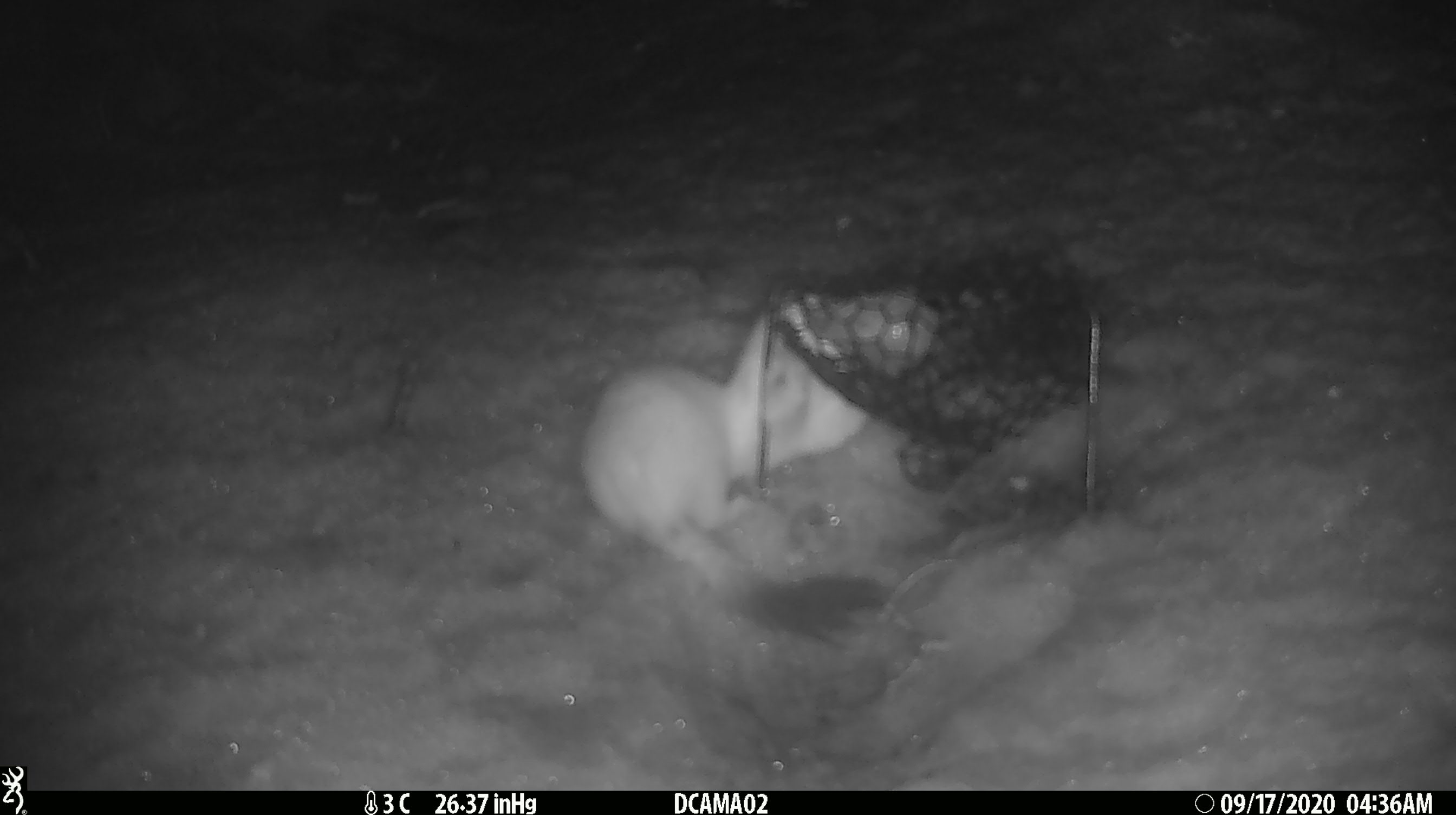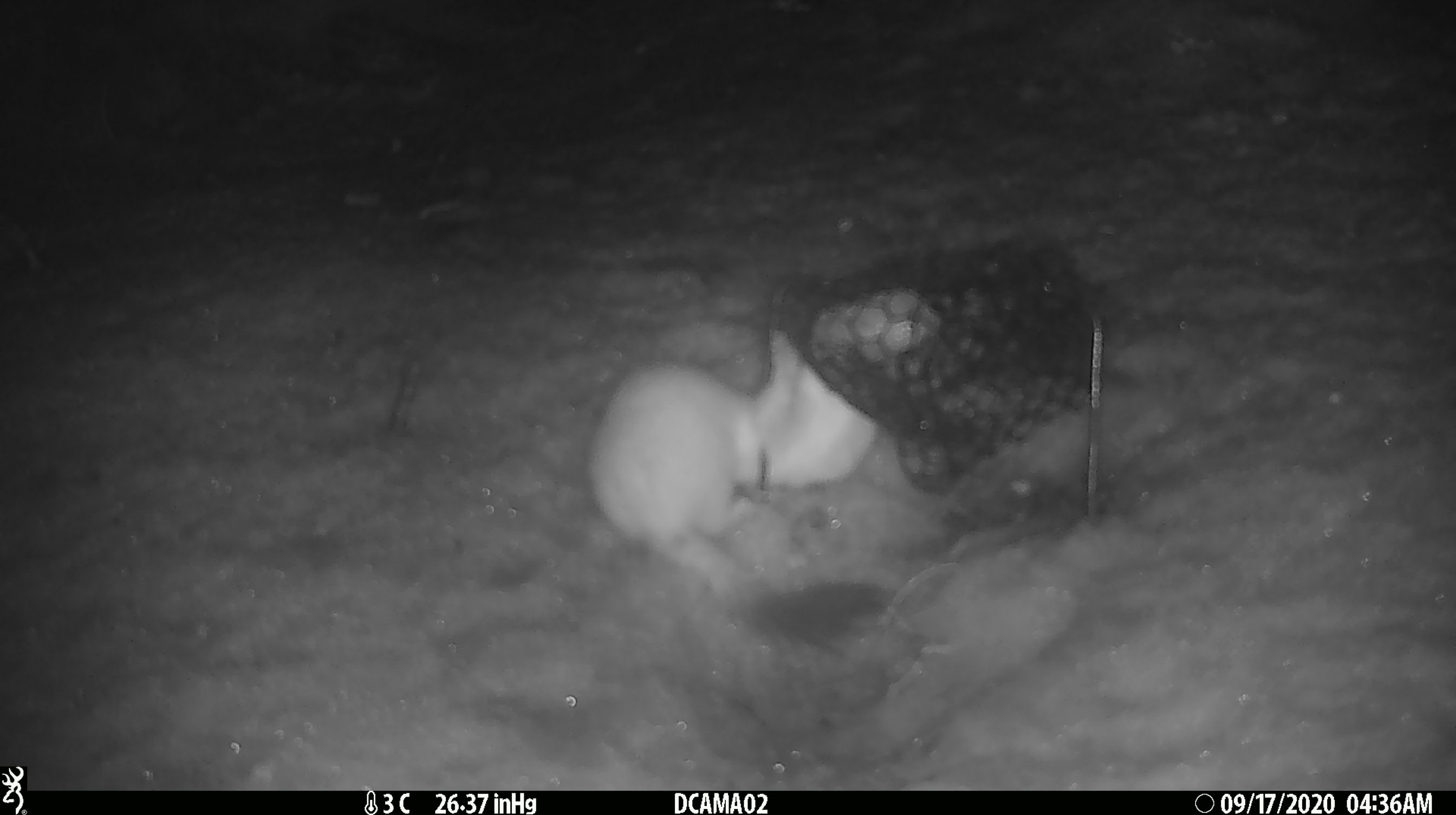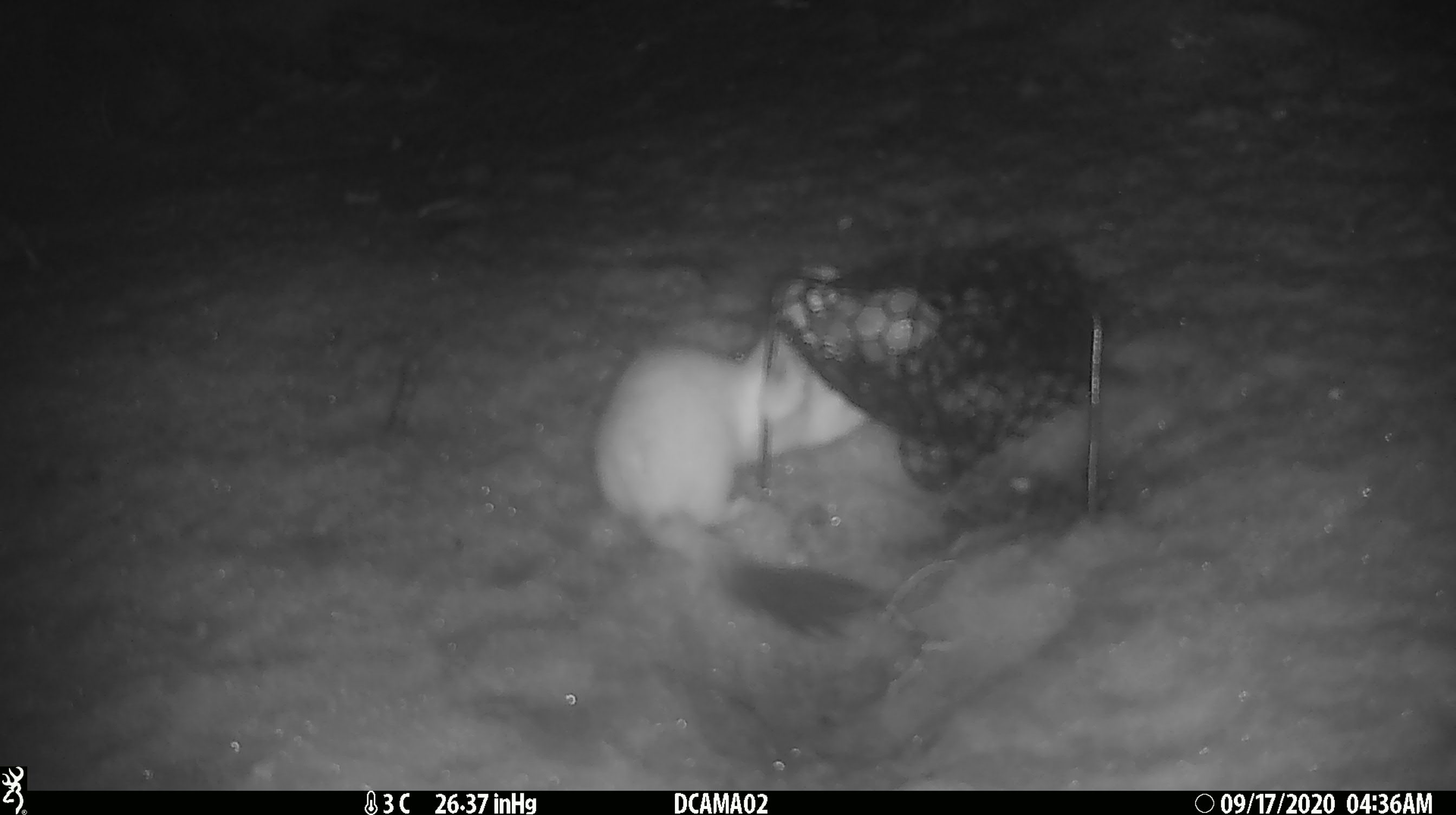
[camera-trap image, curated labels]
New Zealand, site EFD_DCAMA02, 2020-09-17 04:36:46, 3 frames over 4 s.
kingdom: Animalia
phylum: Chordata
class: Mammalia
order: Carnivora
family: Mustelidae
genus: Mustela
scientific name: Mustela erminea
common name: stoat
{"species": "stoat (Mustela erminea)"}